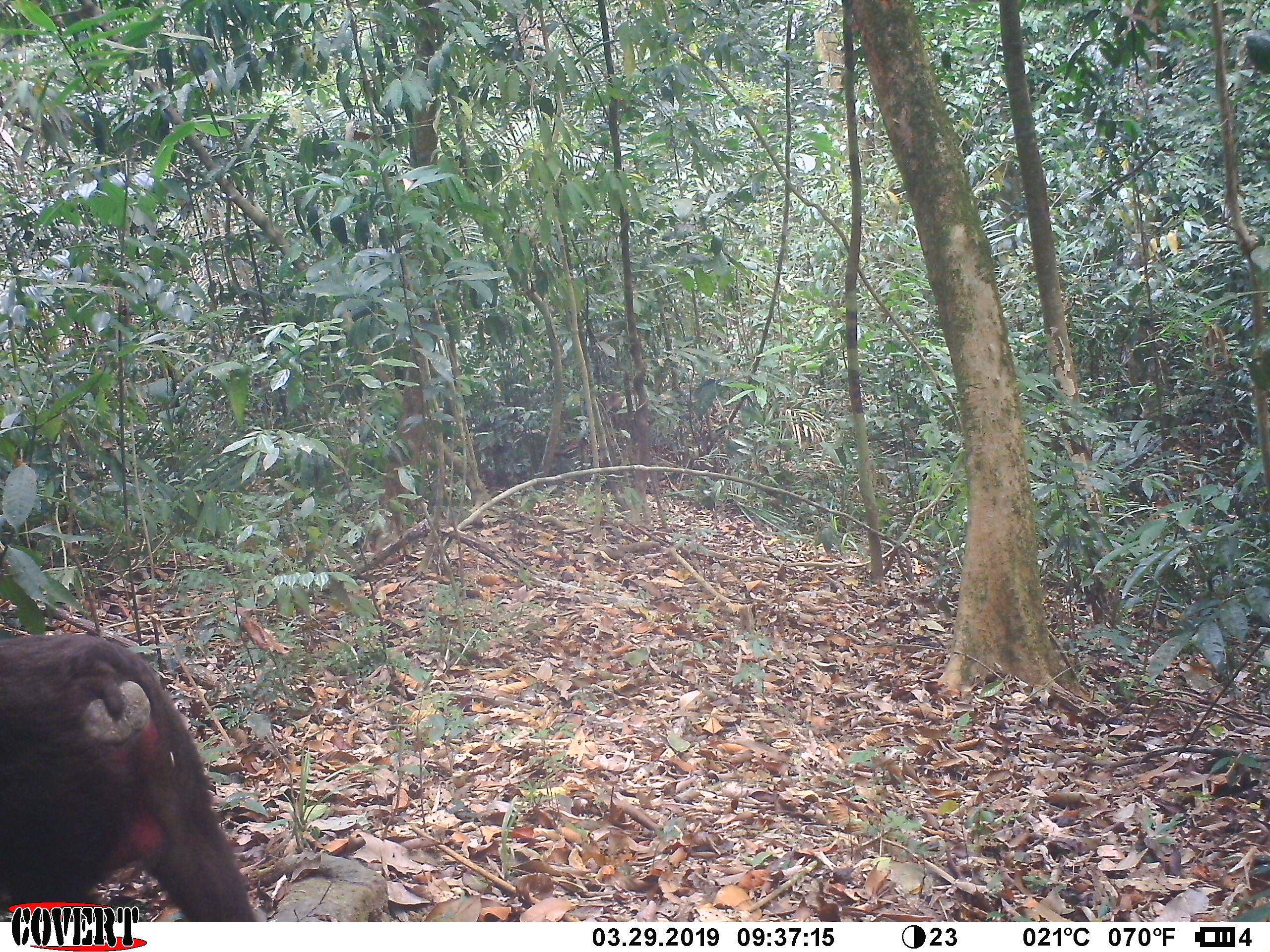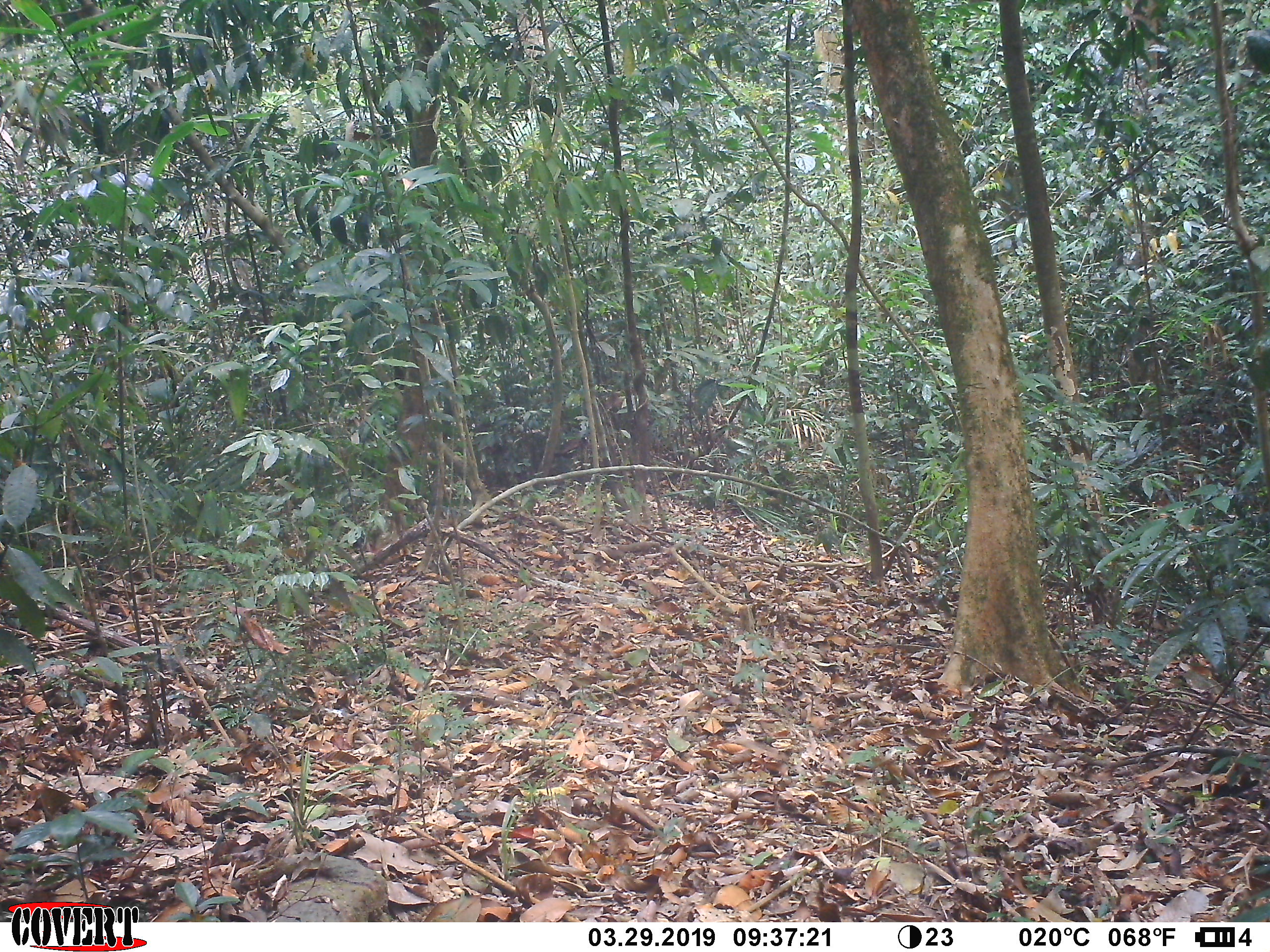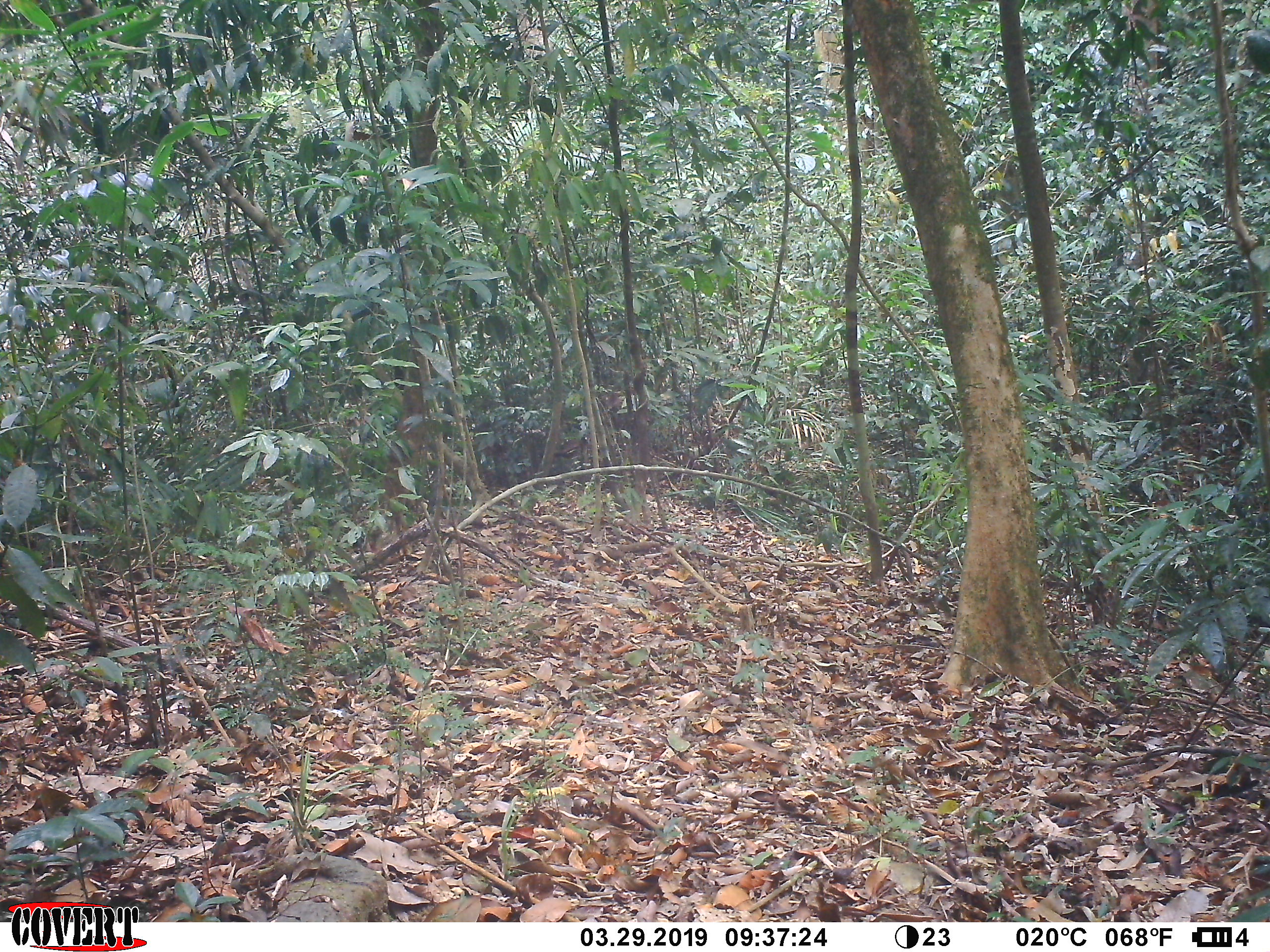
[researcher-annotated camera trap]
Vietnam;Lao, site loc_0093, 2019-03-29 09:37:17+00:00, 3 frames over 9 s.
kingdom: Animalia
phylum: Chordata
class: Mammalia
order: Primates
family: Cercopithecidae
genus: Macaca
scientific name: Macaca arctoides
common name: stump-tailed macaque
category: stump tailed macaque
Stump tailed macaque (stump-tailed macaque) (Macaca arctoides). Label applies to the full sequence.